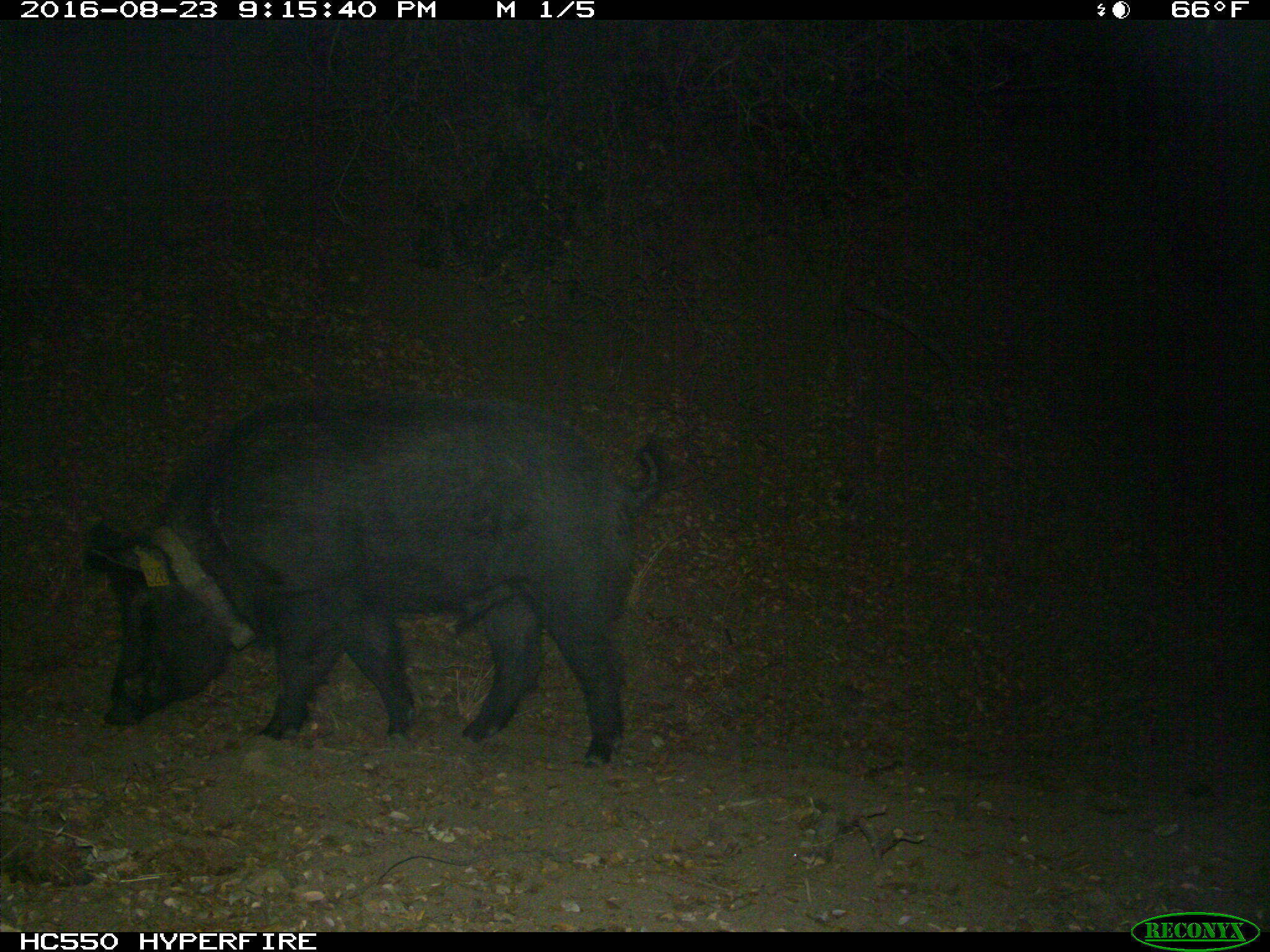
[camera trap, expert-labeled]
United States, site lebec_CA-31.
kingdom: Animalia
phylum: Chordata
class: Mammalia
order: Artiodactyla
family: Suidae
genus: Sus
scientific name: Sus scrofa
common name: wild boar